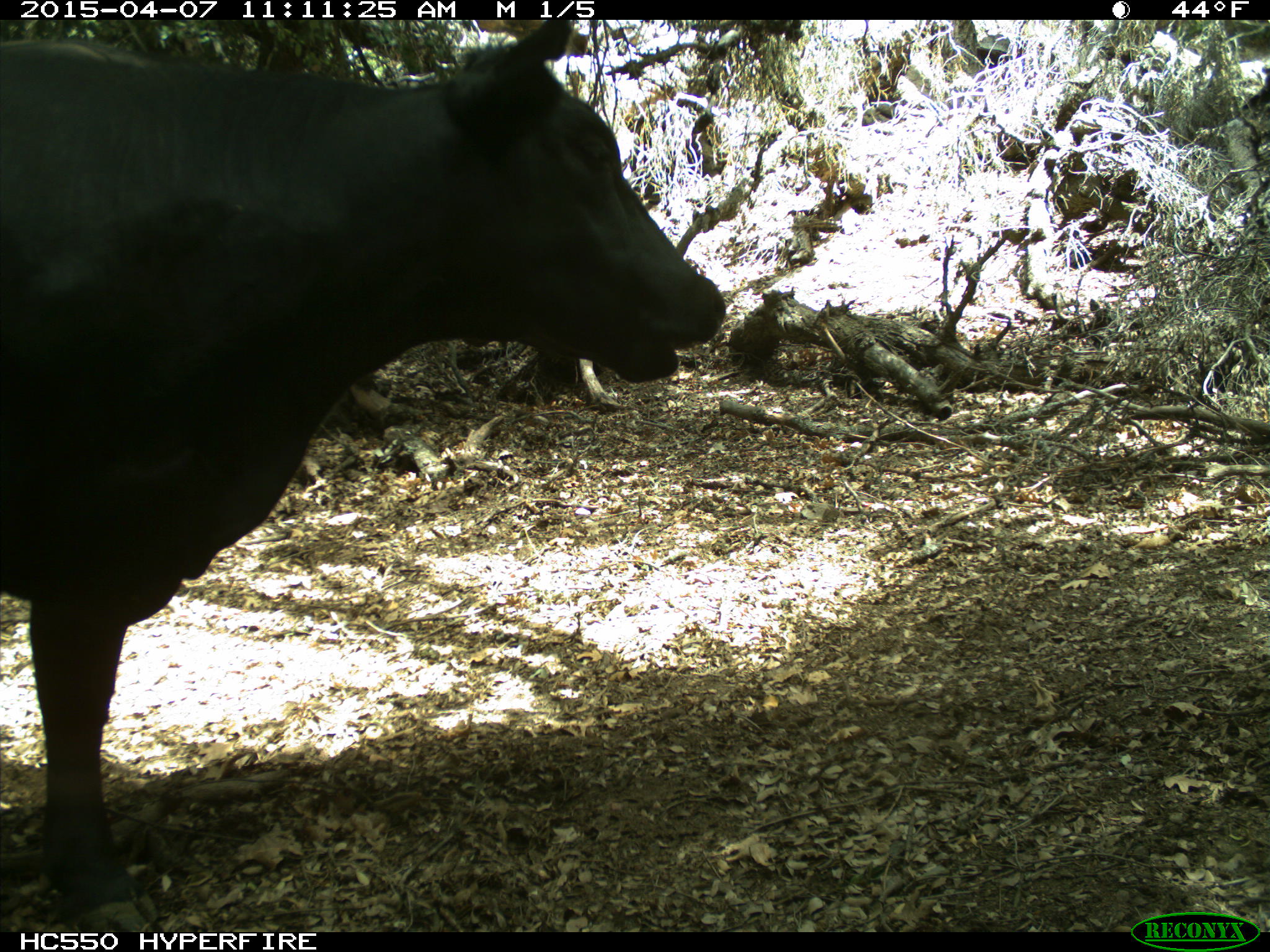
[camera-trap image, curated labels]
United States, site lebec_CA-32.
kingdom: Animalia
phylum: Chordata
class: Mammalia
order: Artiodactyla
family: Bovidae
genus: Bos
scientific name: Bos taurus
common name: domestic cow